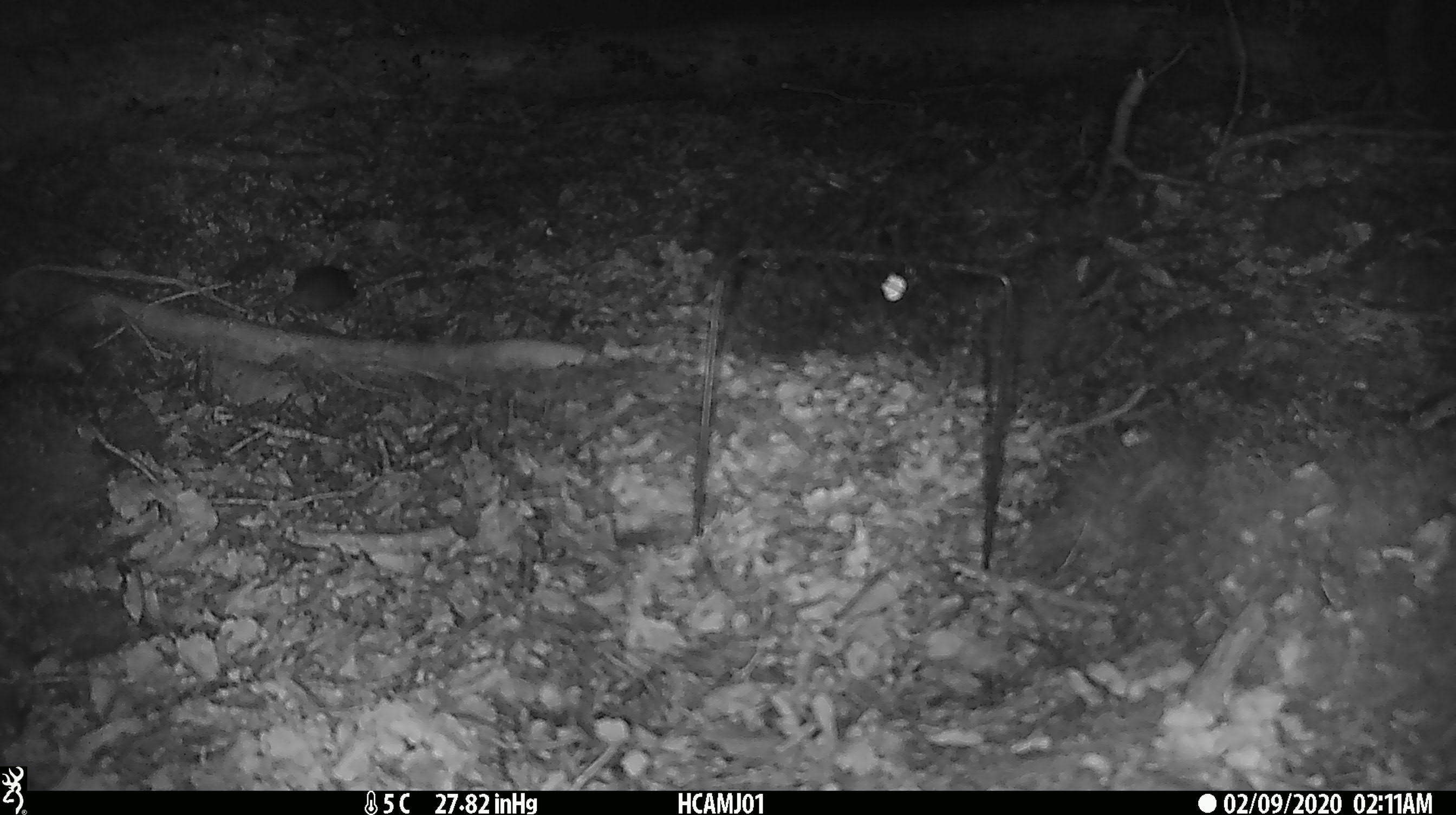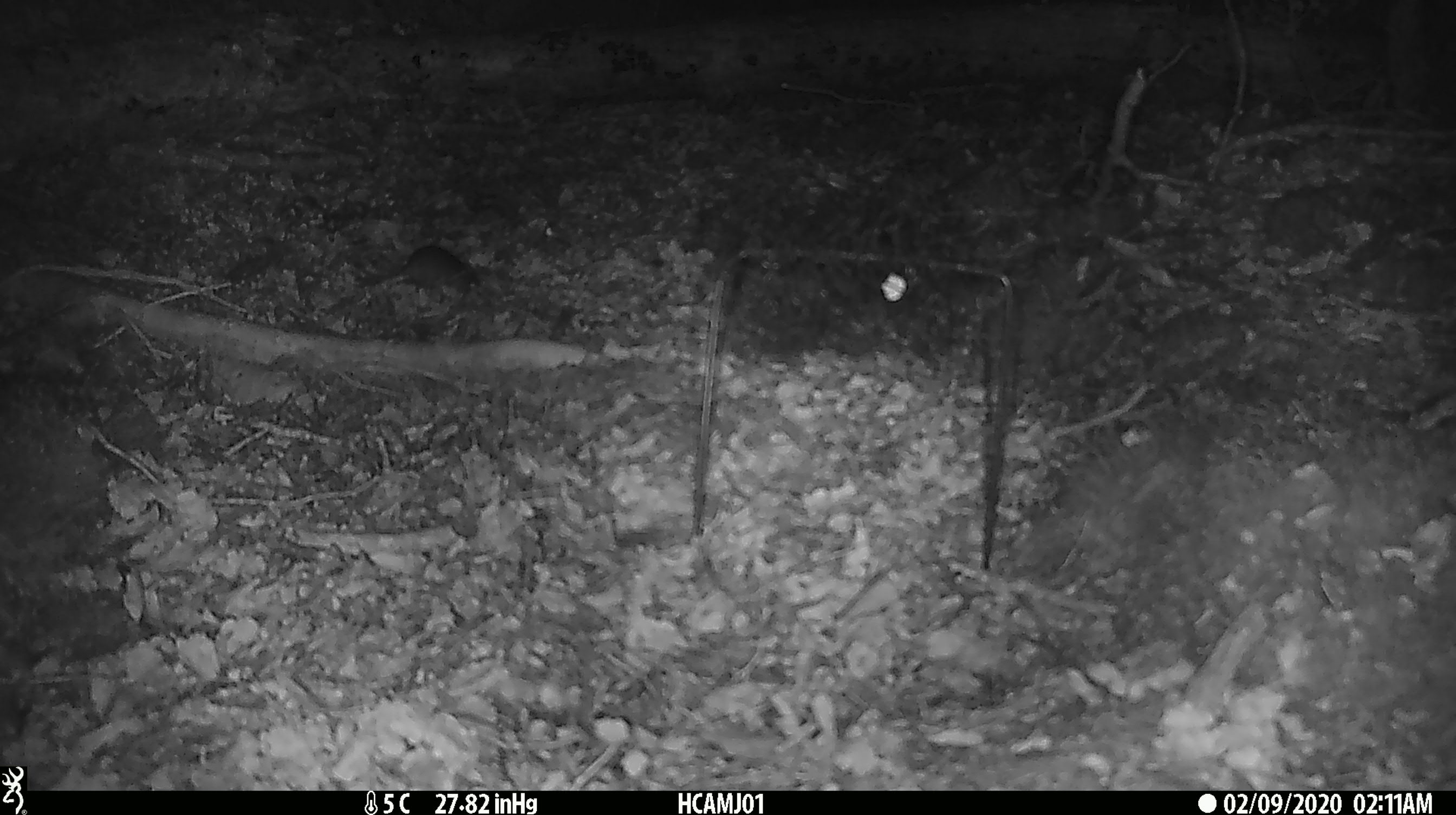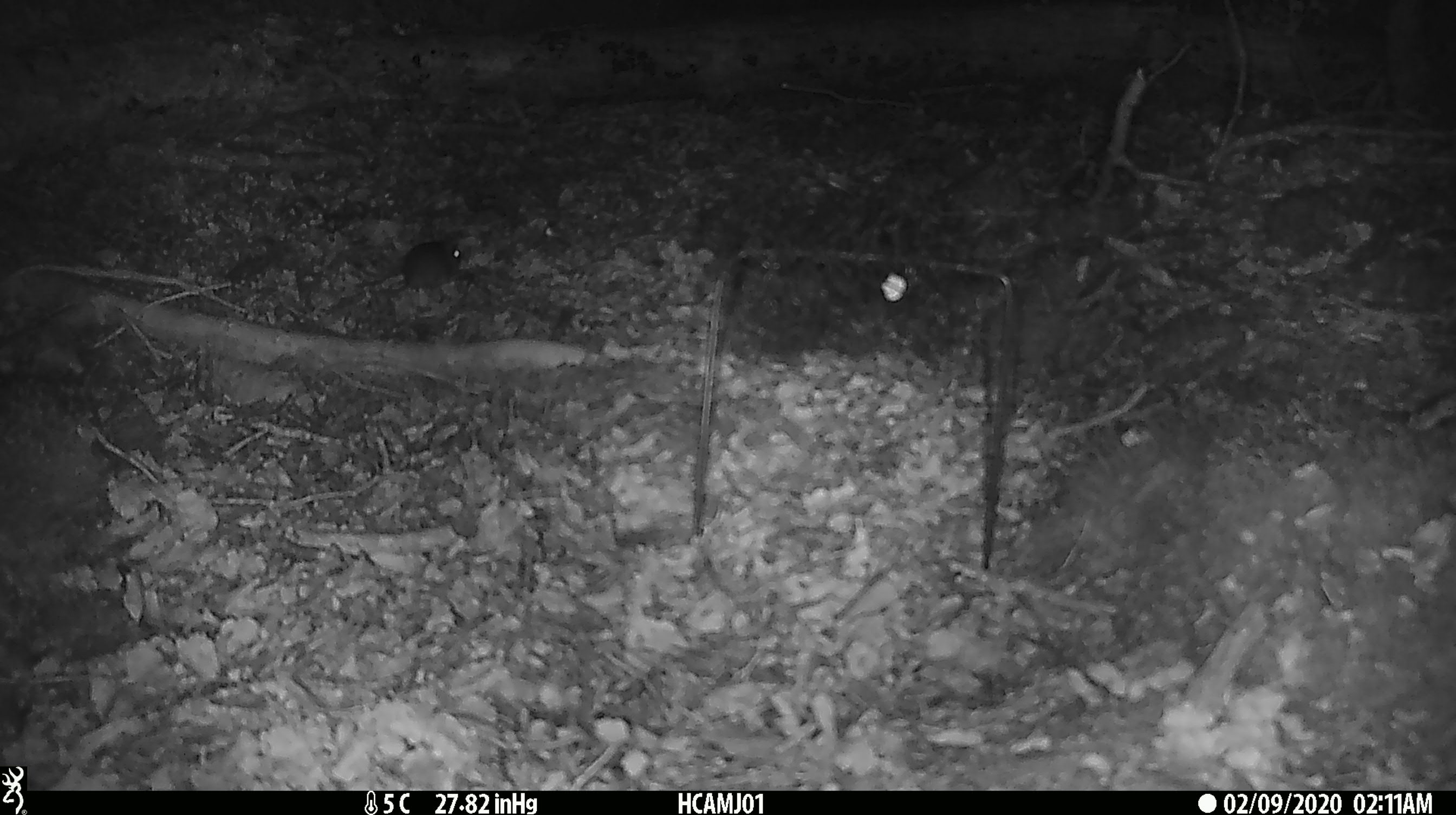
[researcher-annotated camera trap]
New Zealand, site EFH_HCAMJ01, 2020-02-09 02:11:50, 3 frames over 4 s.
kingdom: Animalia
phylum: Chordata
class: Mammalia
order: Rodentia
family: Muridae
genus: Mus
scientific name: Mus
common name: mouse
Mouse (Mus).